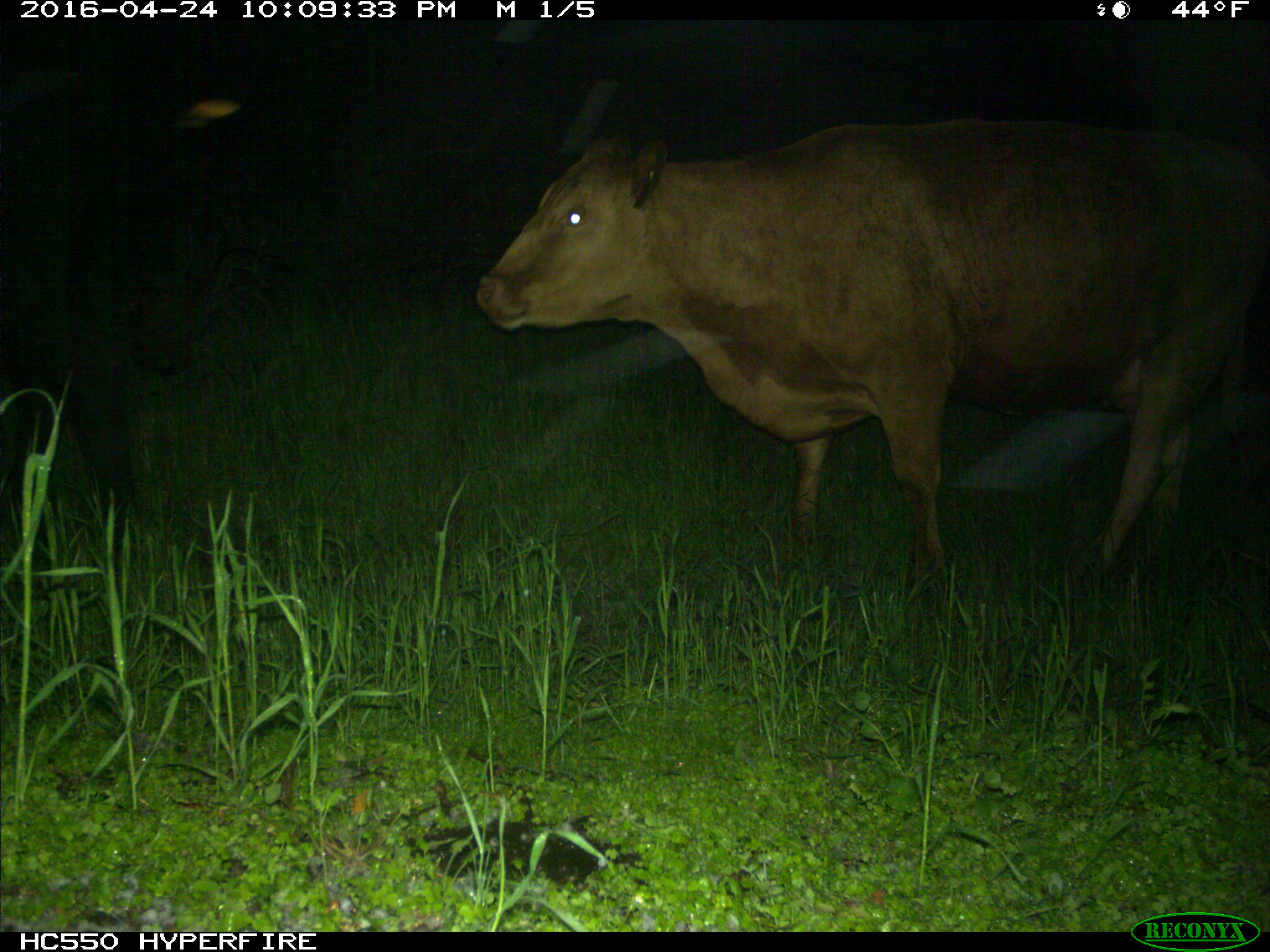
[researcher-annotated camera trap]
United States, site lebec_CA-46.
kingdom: Animalia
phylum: Chordata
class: Mammalia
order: Artiodactyla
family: Bovidae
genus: Bos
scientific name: Bos taurus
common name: domestic cow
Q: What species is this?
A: Bos taurus (domestic cow).